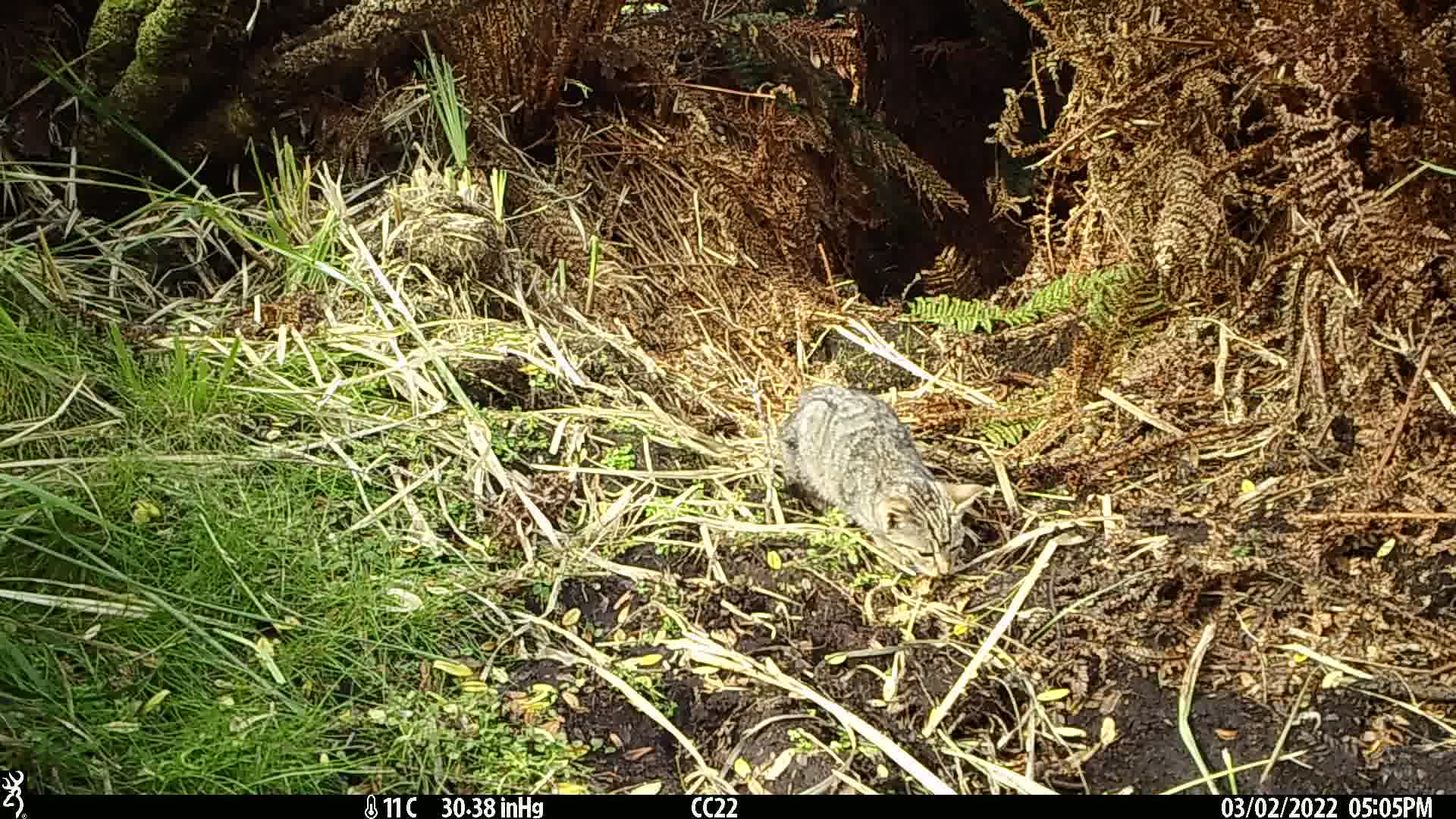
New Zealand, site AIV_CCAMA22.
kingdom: Animalia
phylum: Chordata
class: Mammalia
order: Carnivora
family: Felidae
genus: Felis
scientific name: Felis catus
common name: domestic cat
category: cat